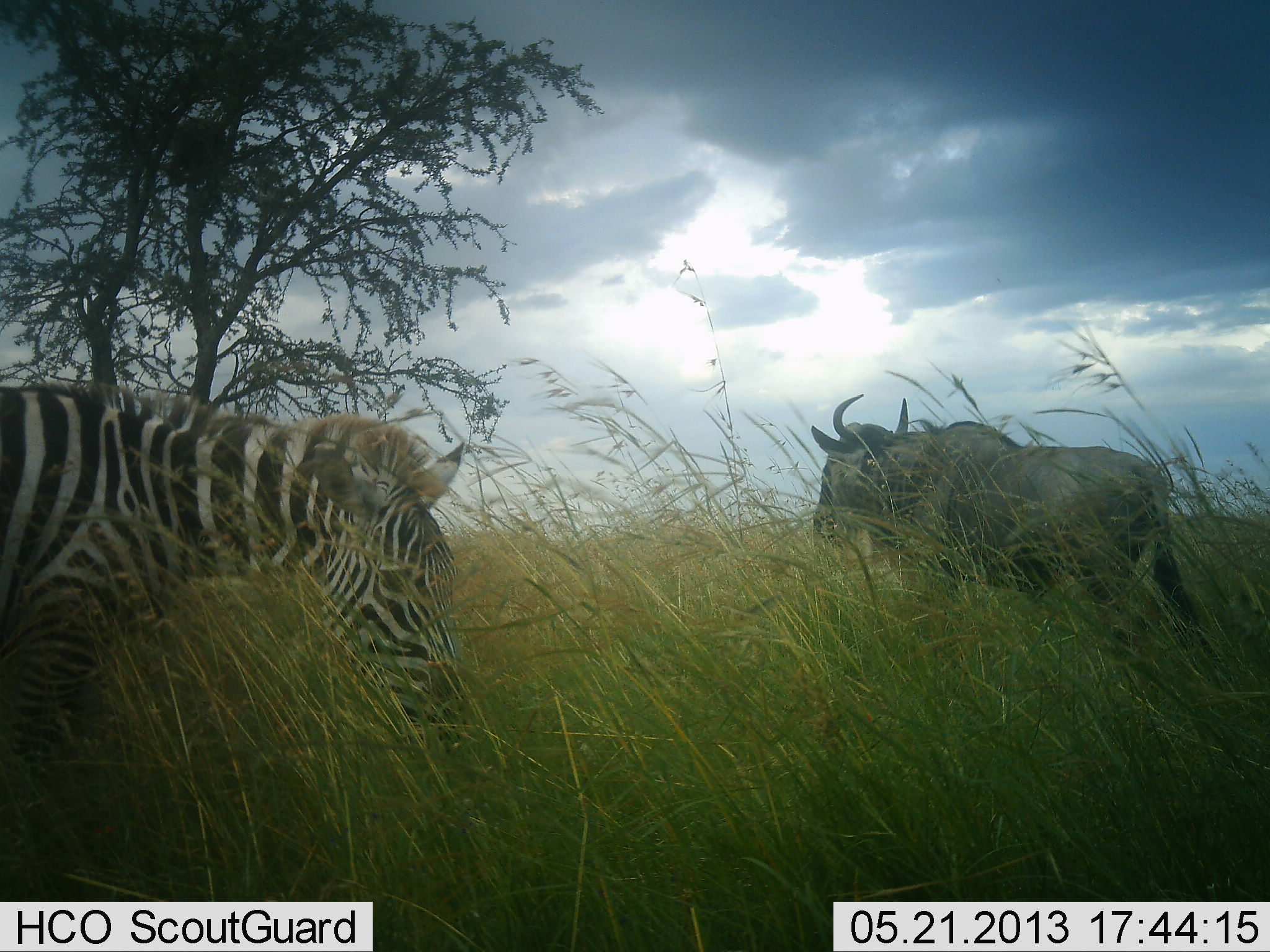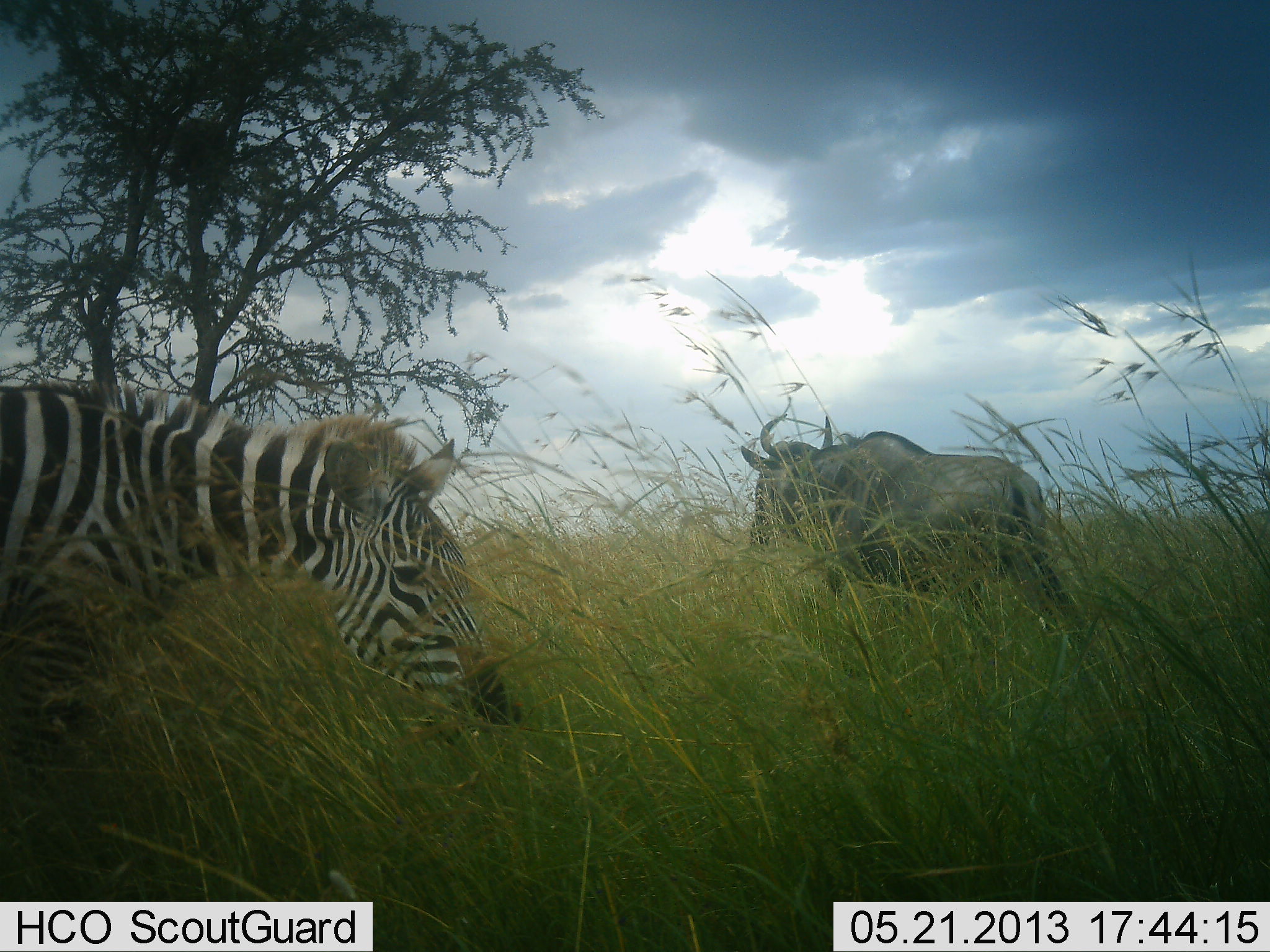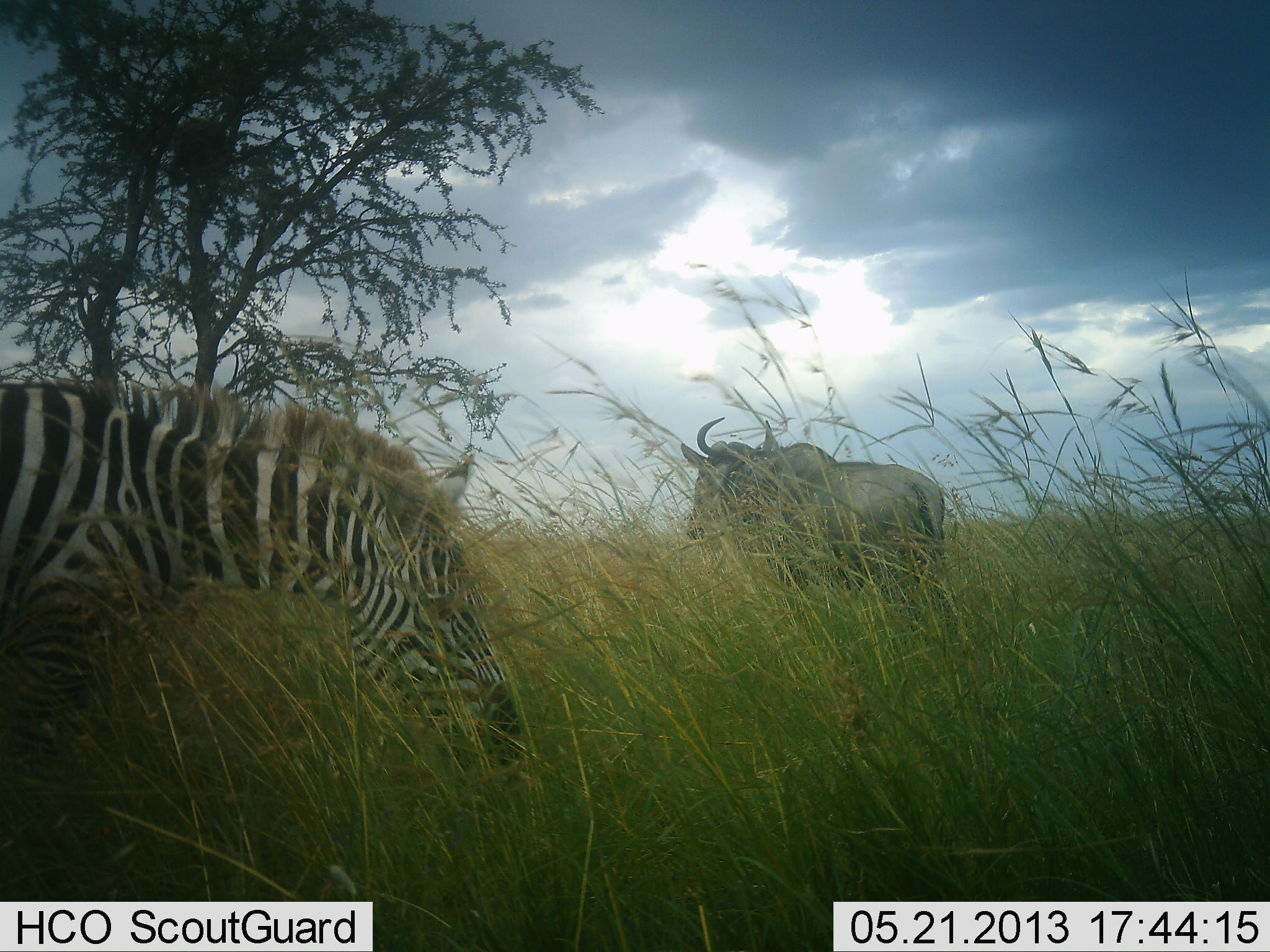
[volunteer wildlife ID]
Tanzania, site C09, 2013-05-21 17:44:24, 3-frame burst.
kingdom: Animalia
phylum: Chordata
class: Mammalia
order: Artiodactyla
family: Bovidae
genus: Connochaetes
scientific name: Connochaetes taurinus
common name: blue wildebeest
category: wildebeest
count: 1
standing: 20%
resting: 0%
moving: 80%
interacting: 0%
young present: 0%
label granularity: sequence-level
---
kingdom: Animalia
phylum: Chordata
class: Mammalia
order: Perissodactyla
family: Equidae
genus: Equus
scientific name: Equus quagga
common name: plains zebra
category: zebra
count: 1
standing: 30%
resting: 0%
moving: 10%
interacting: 0%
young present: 0%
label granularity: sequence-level